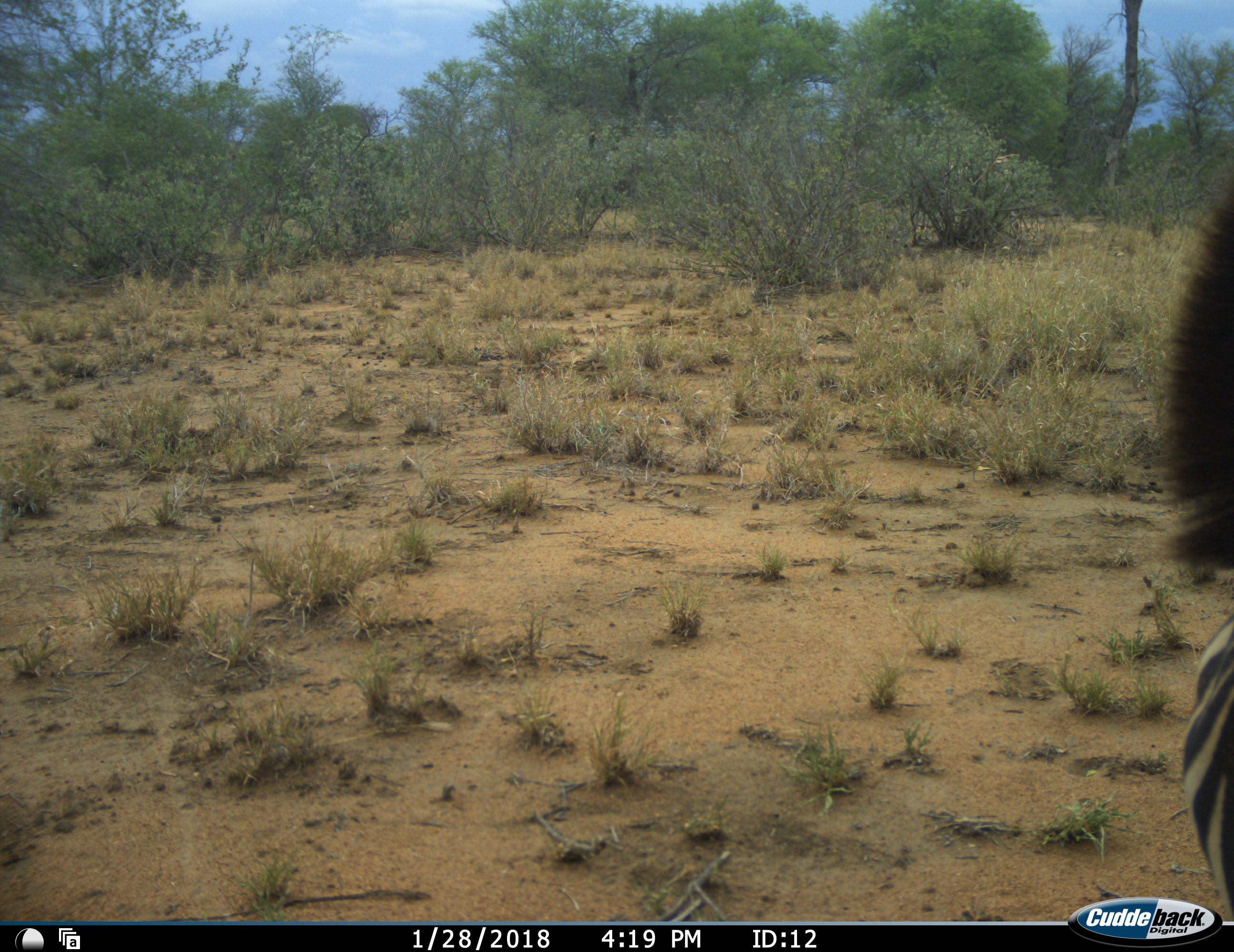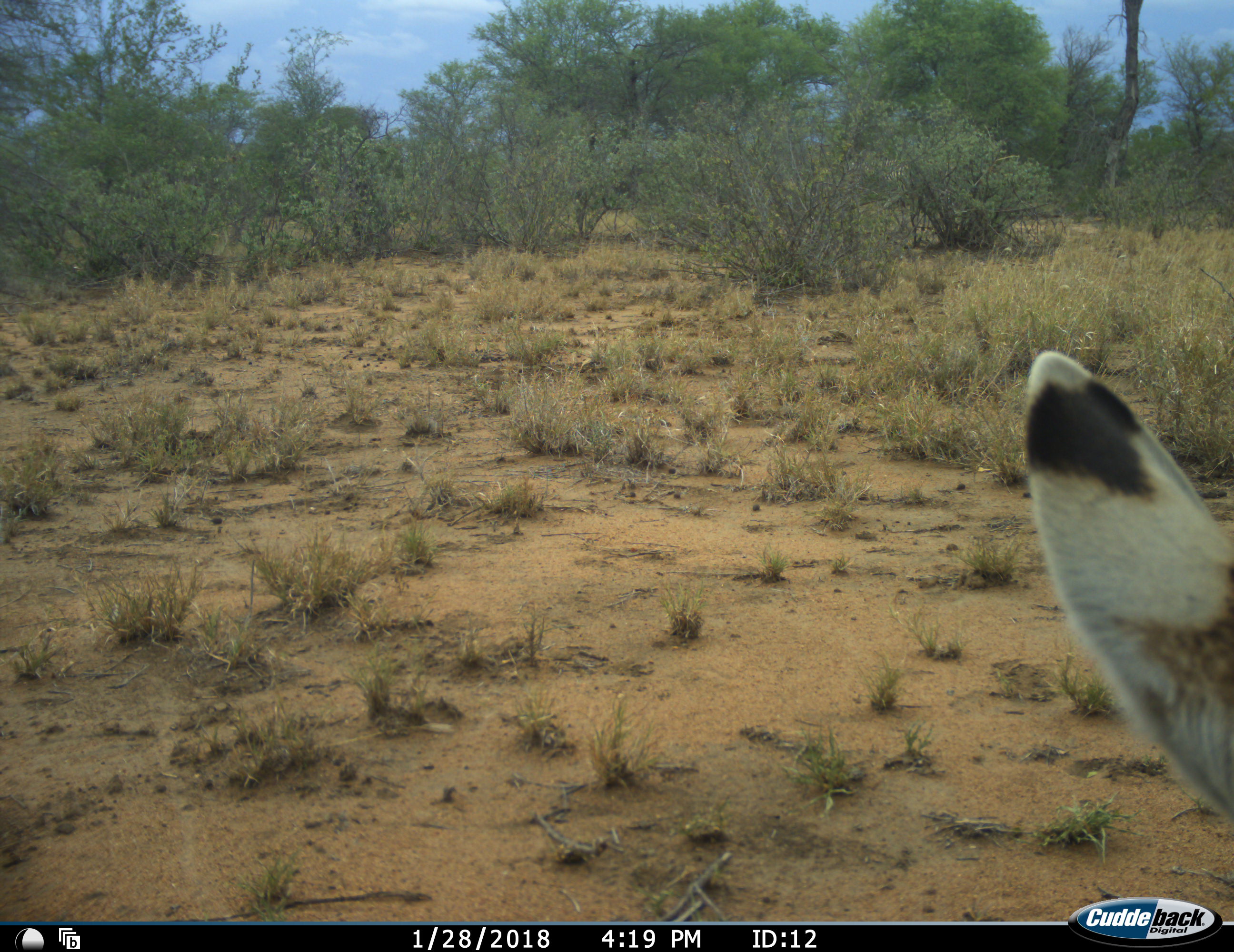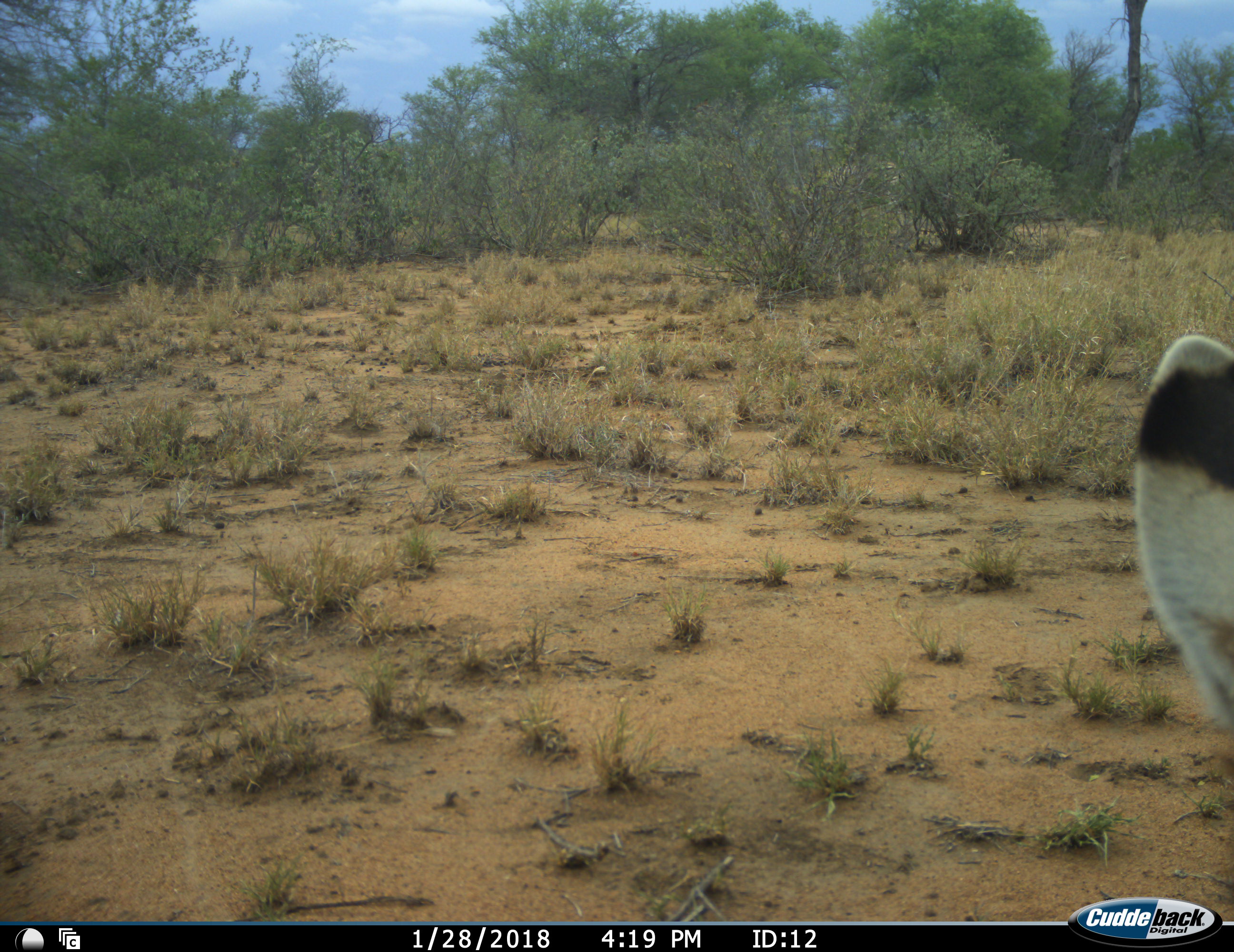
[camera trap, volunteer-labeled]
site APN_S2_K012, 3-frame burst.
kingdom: Animalia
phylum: Chordata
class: Mammalia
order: Perissodactyla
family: Equidae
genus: Equus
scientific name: Equus quagga burchellii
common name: burchell's zebra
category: zebraburchells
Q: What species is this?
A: Zebraburchells (burchell's zebra) (Equus quagga burchellii).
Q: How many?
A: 1.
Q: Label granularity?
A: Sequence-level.